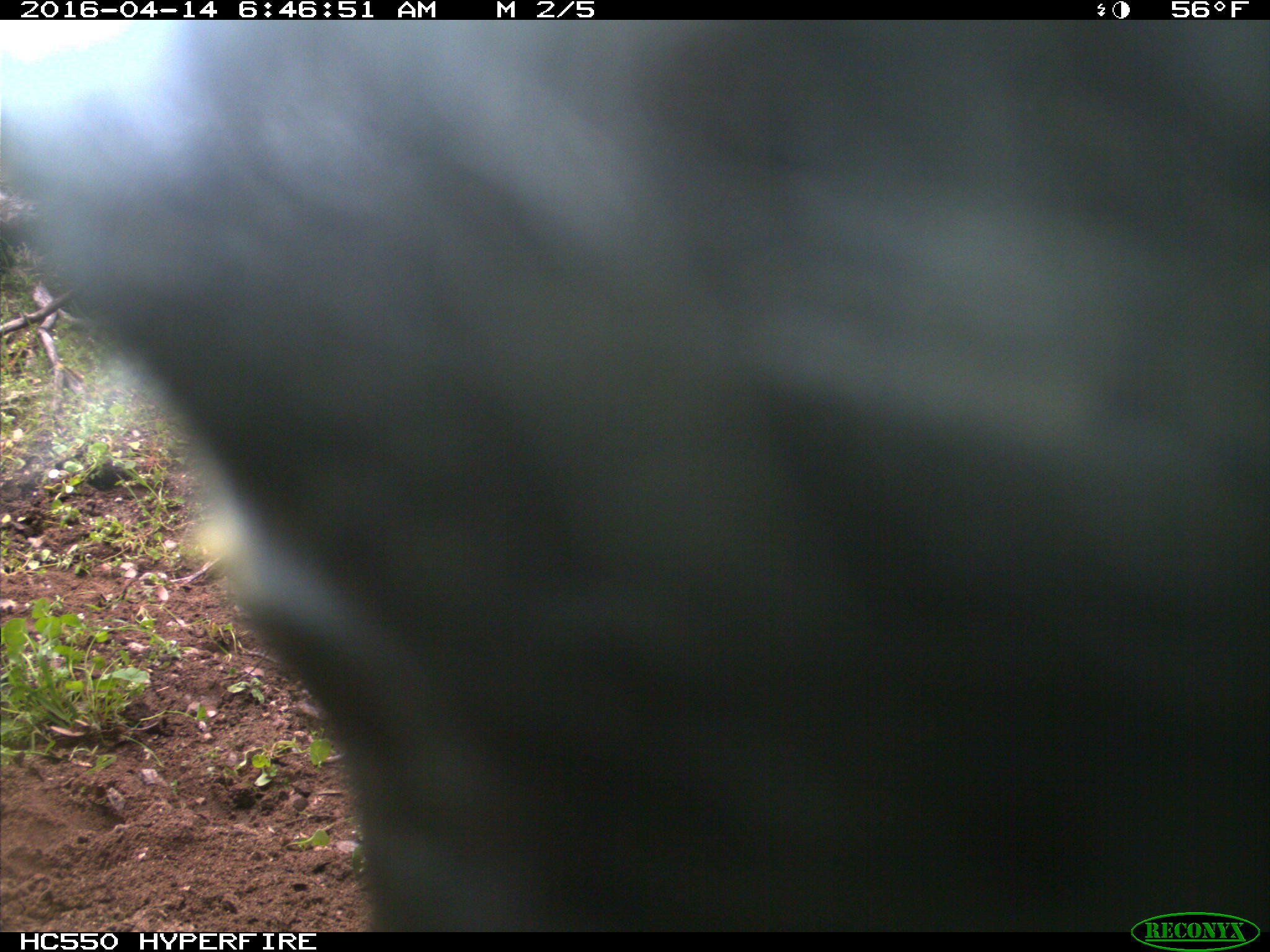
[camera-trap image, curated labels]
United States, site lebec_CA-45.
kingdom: Animalia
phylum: Chordata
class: Mammalia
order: Artiodactyla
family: Bovidae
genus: Bos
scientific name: Bos taurus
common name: domestic cow